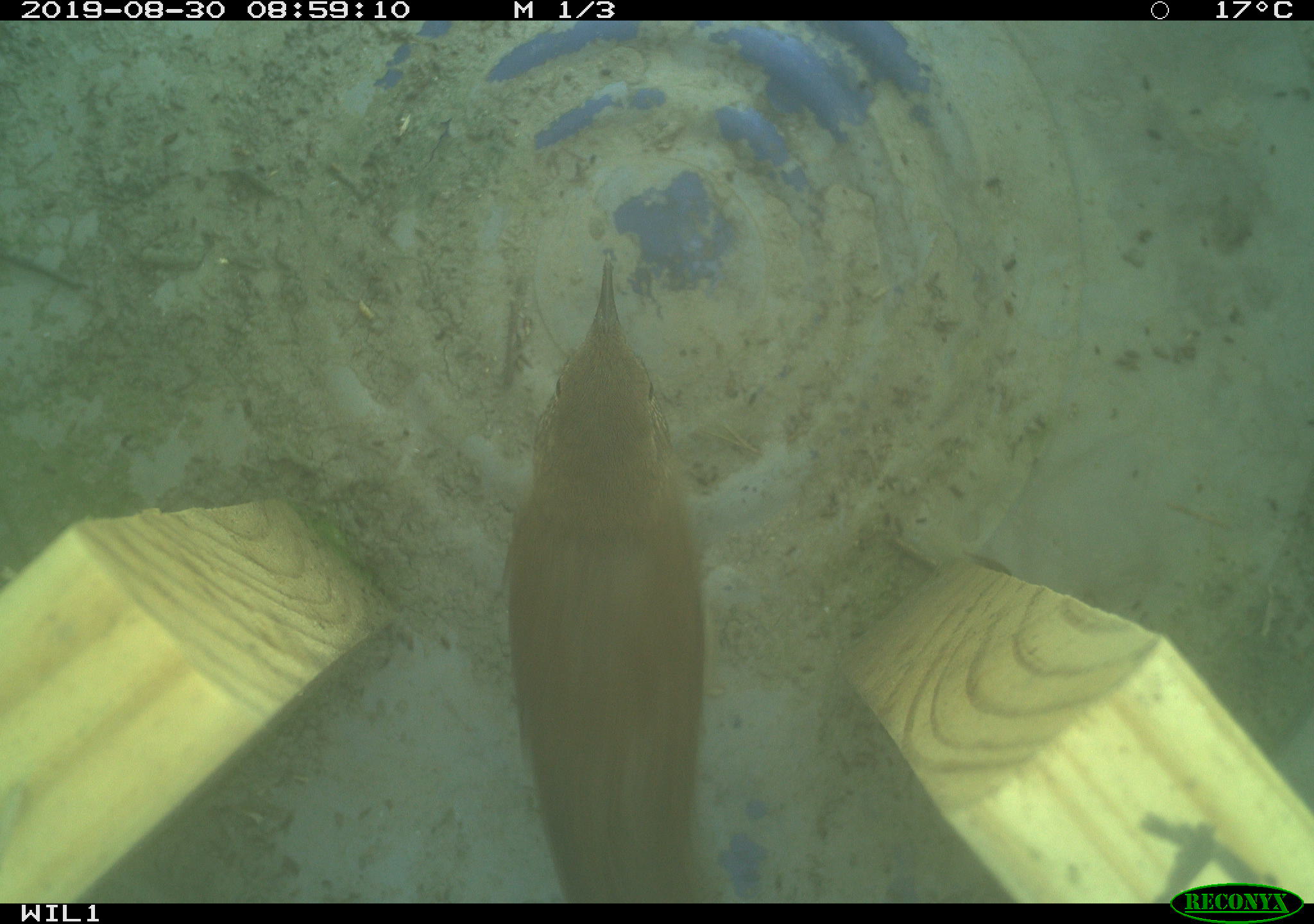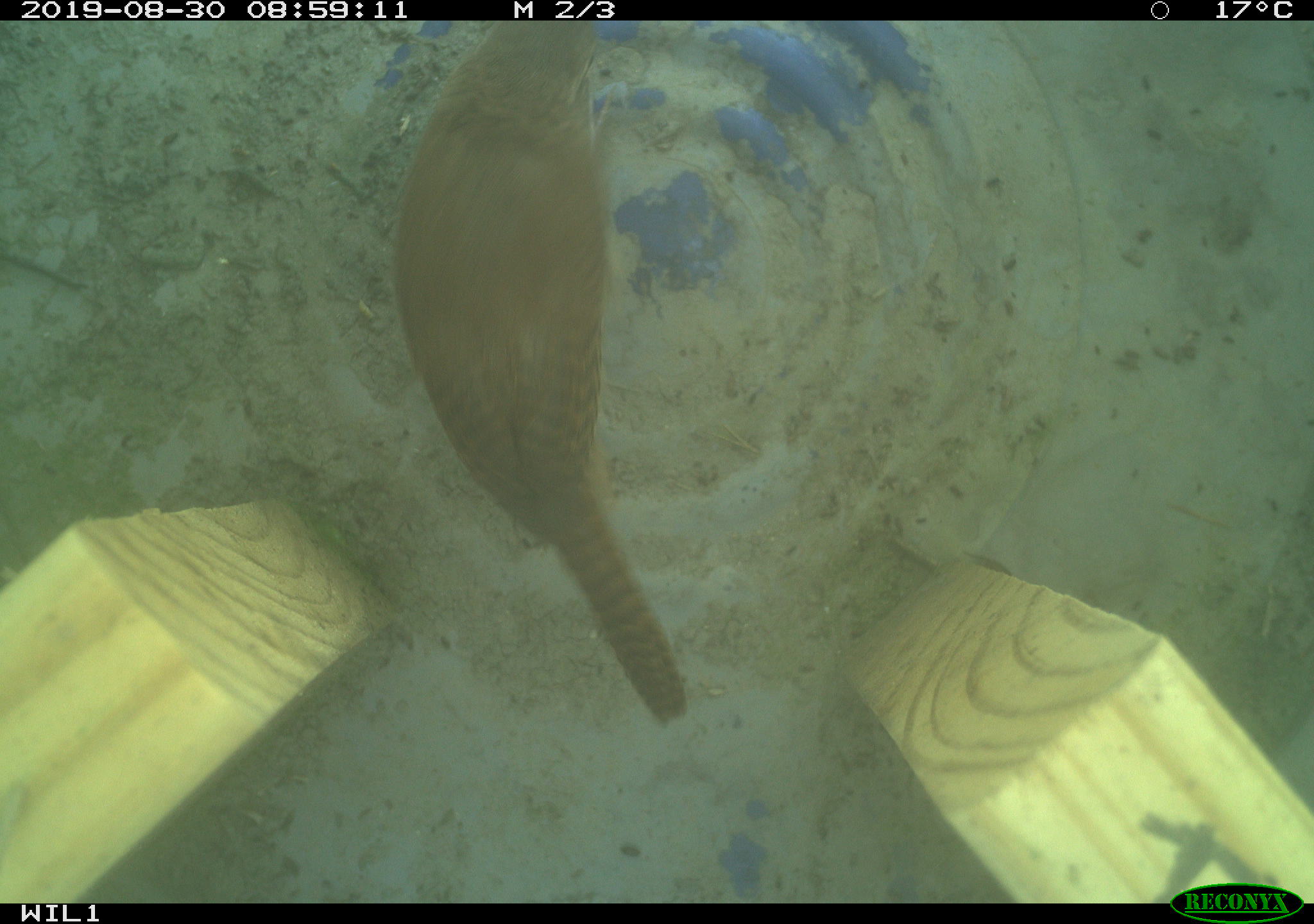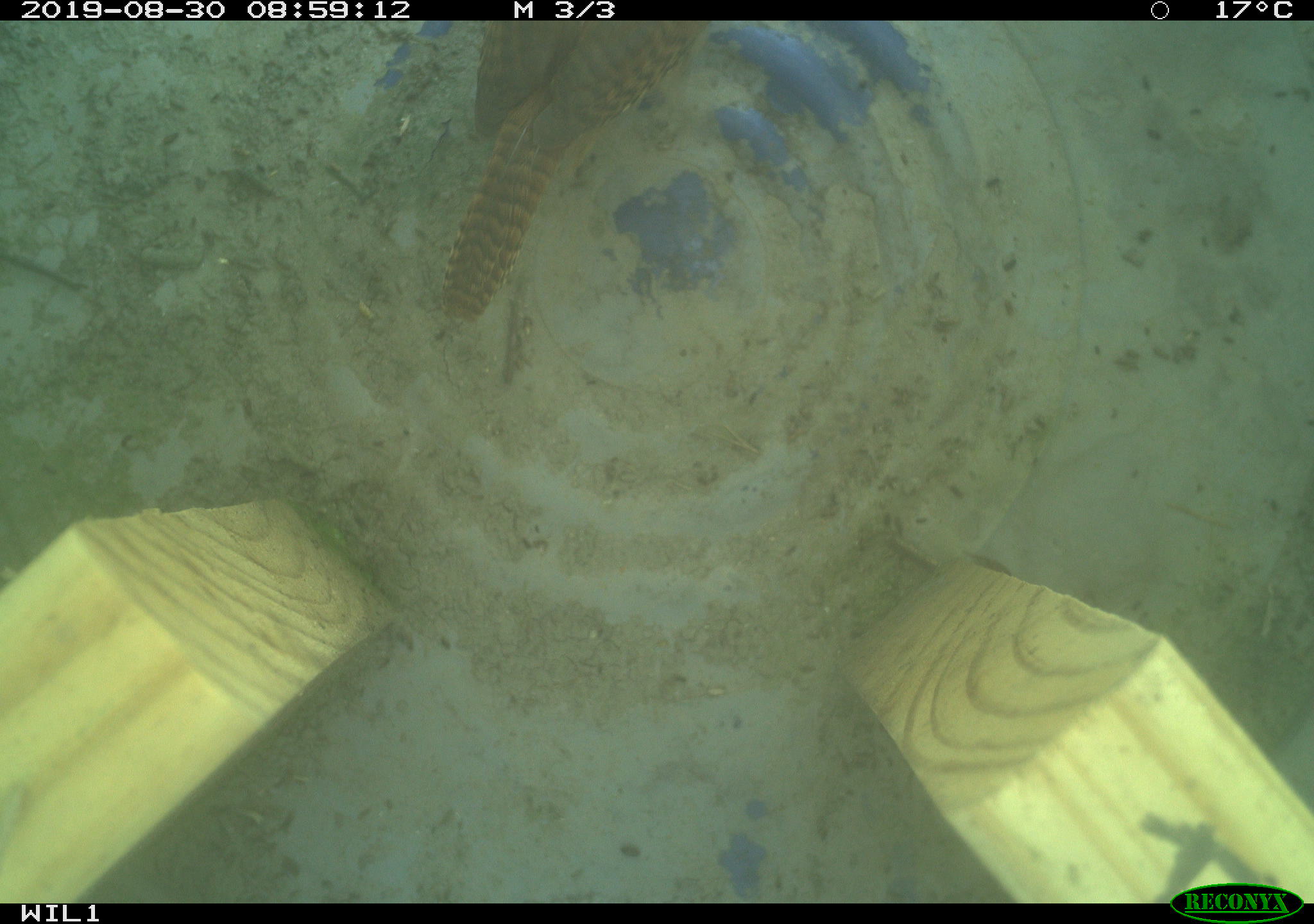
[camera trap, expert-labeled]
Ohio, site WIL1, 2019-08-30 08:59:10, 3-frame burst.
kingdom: Animalia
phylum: Chordata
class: Aves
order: Passeriformes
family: Troglodytidae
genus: Troglodytes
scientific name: Troglodytes aedon aedon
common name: northern house wren